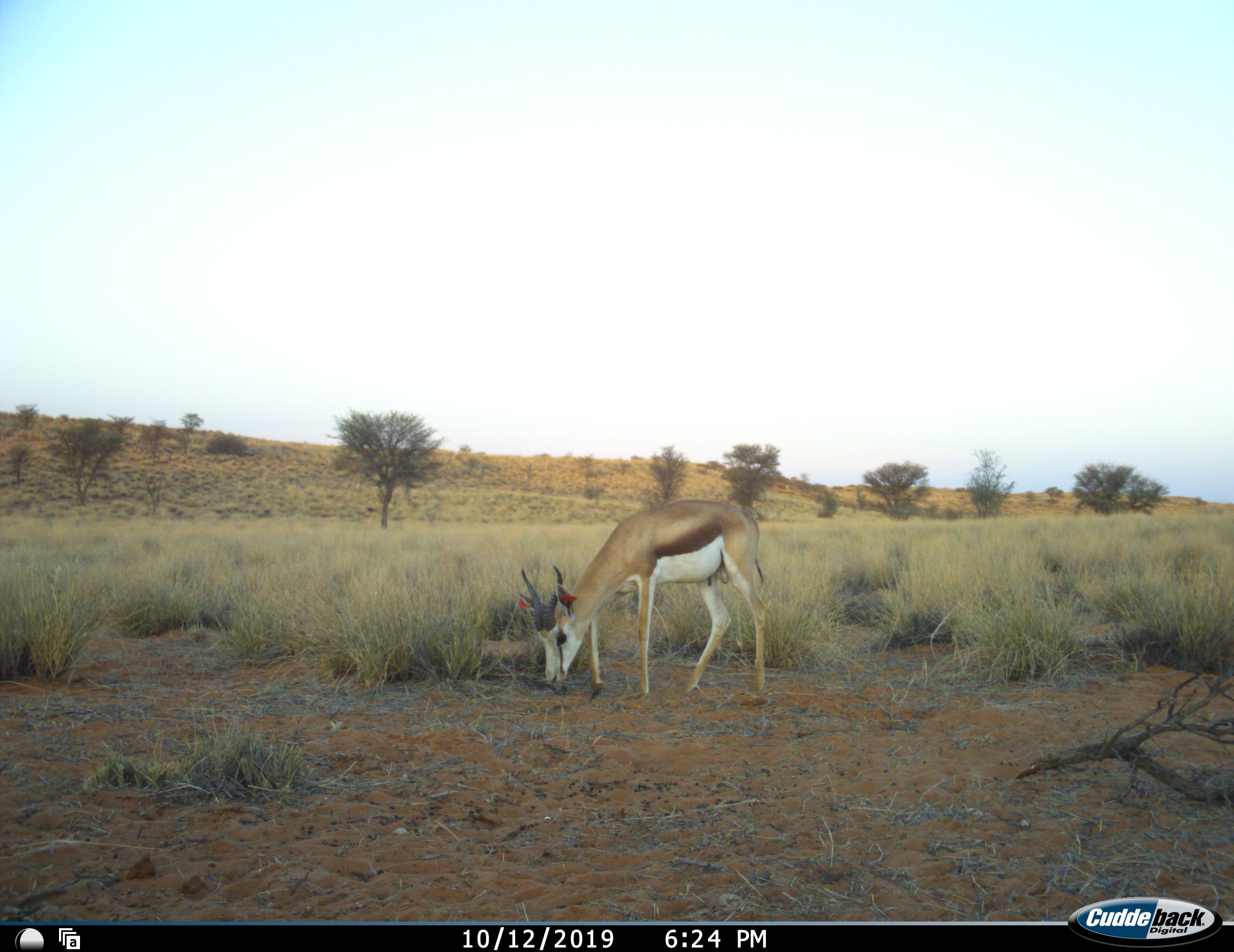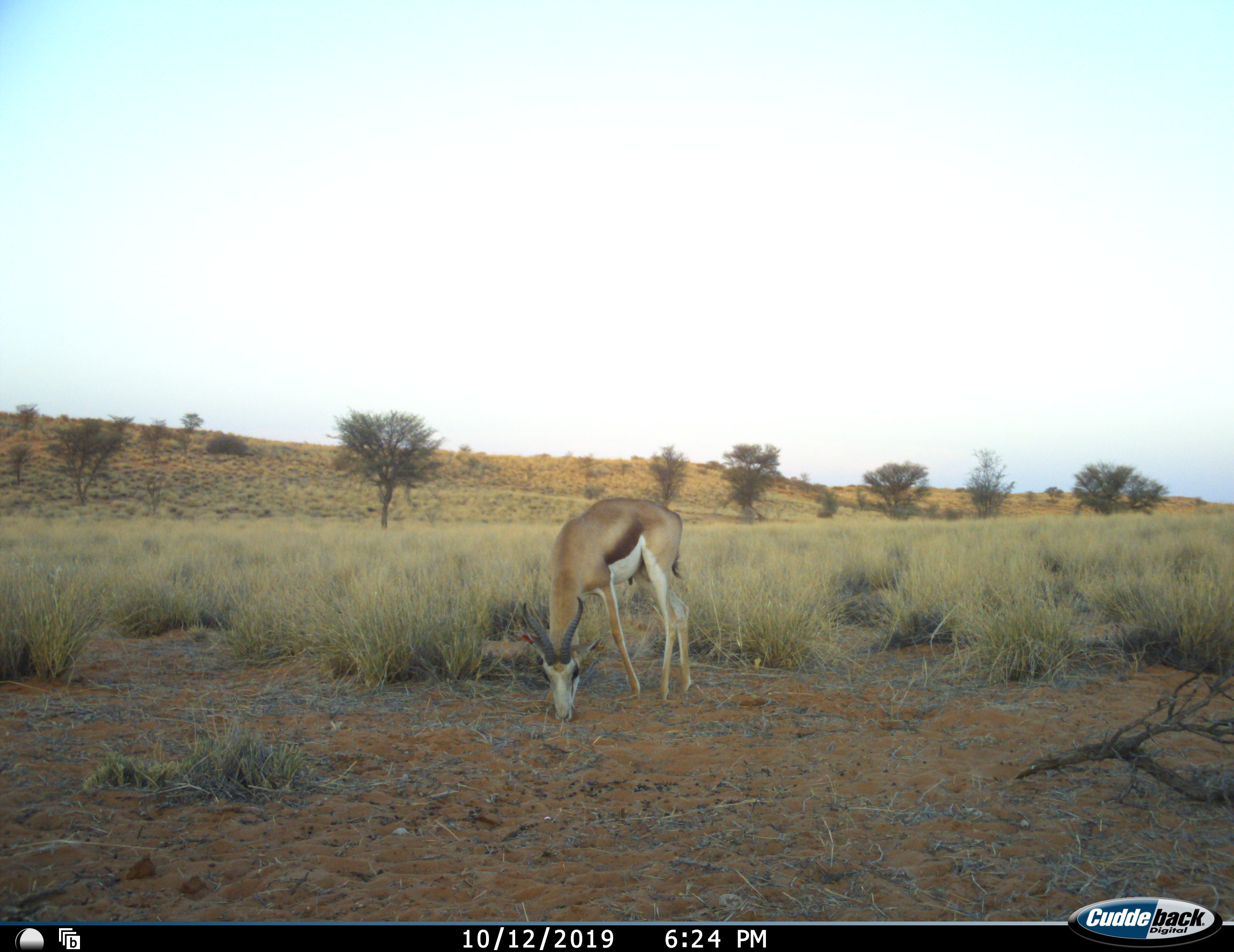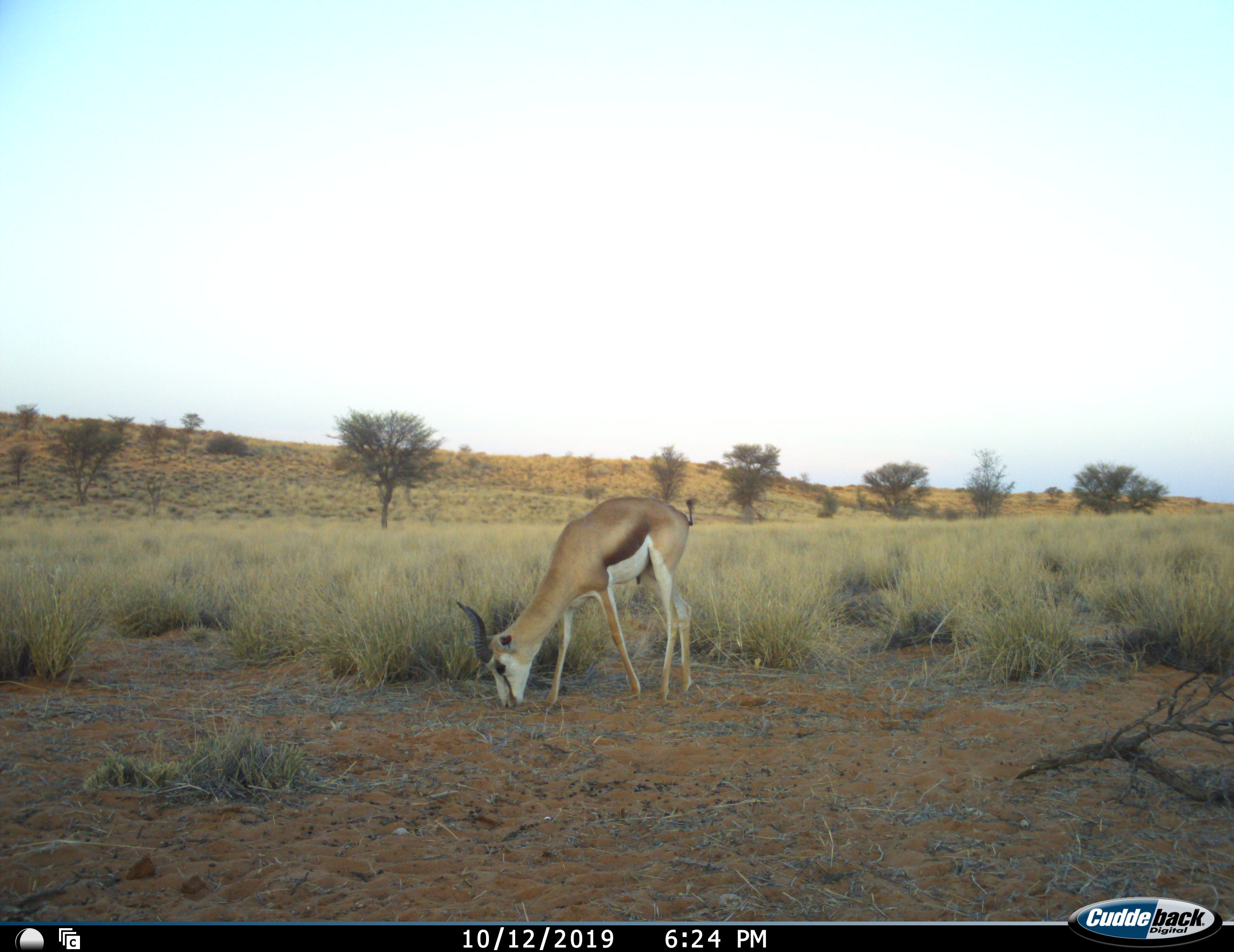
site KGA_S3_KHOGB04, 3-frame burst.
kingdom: Animalia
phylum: Chordata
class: Mammalia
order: Artiodactyla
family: Bovidae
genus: Antidorcas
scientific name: Antidorcas marsupialis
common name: springbok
Springbok (Antidorcas marsupialis), count 1. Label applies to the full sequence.